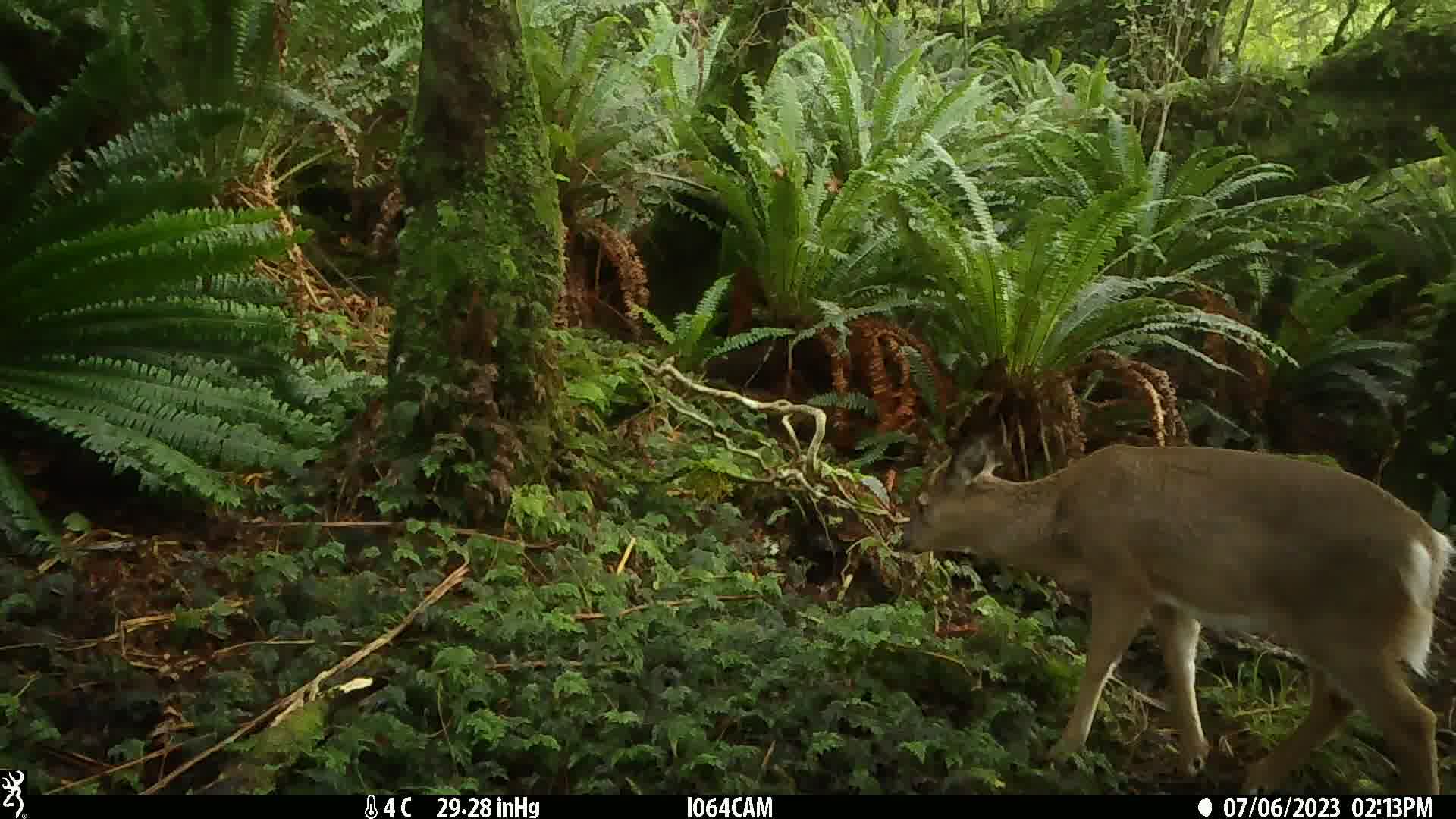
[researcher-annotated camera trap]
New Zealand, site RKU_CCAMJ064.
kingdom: Animalia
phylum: Chordata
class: Mammalia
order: Artiodactyla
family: Cervidae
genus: Odocoileus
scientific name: Odocoileus virginianus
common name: white-tailed deer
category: white tailed deer